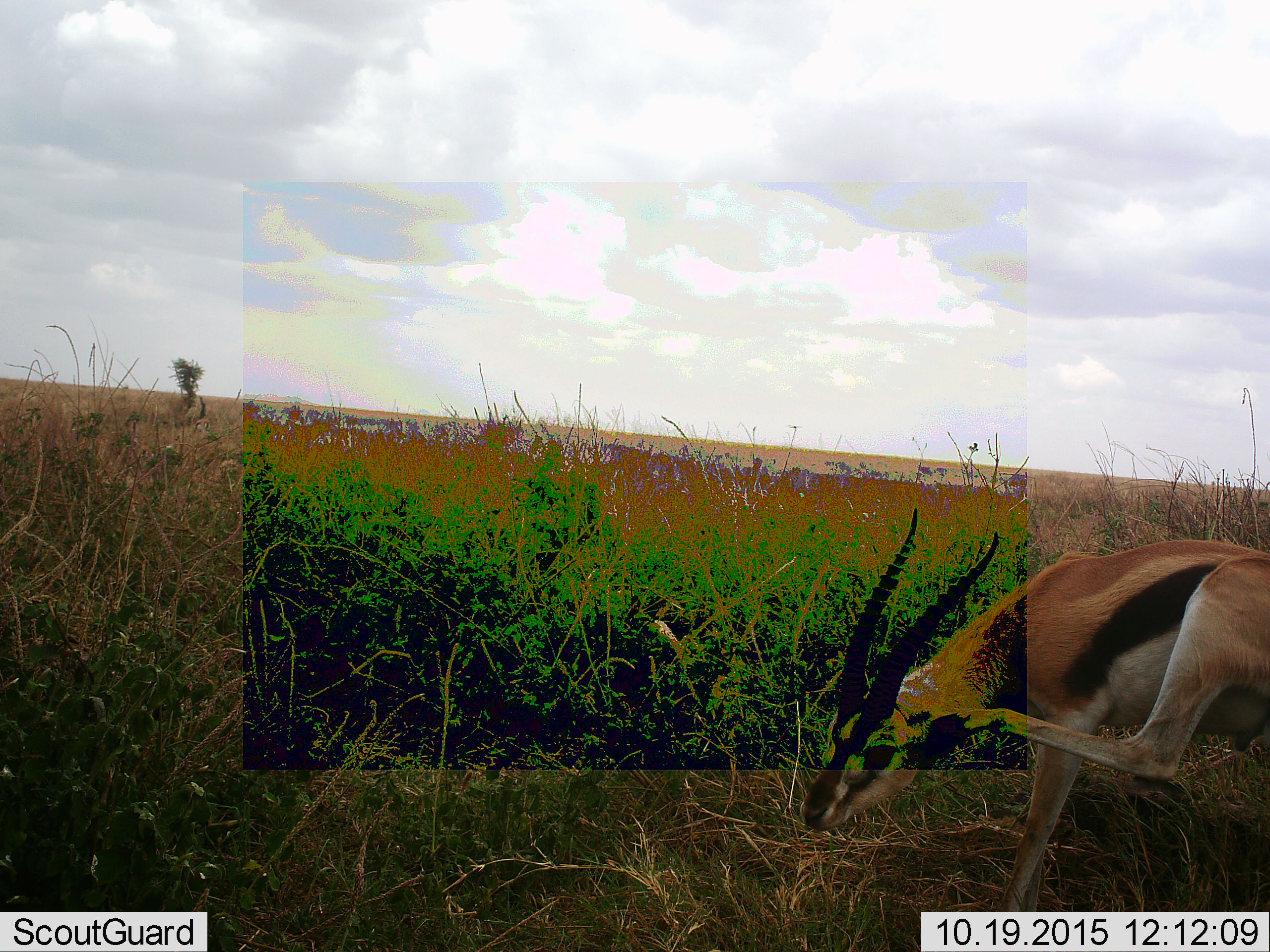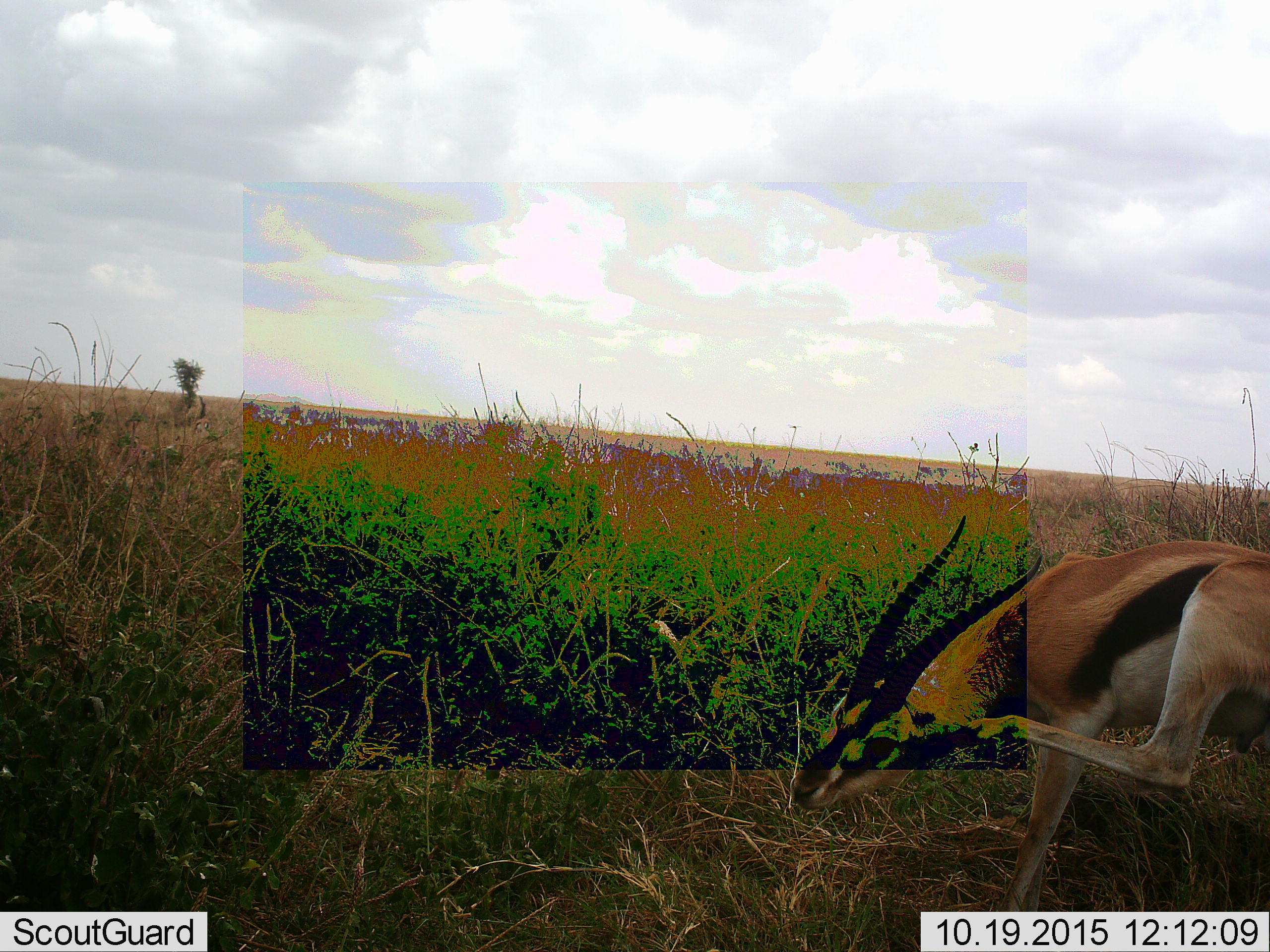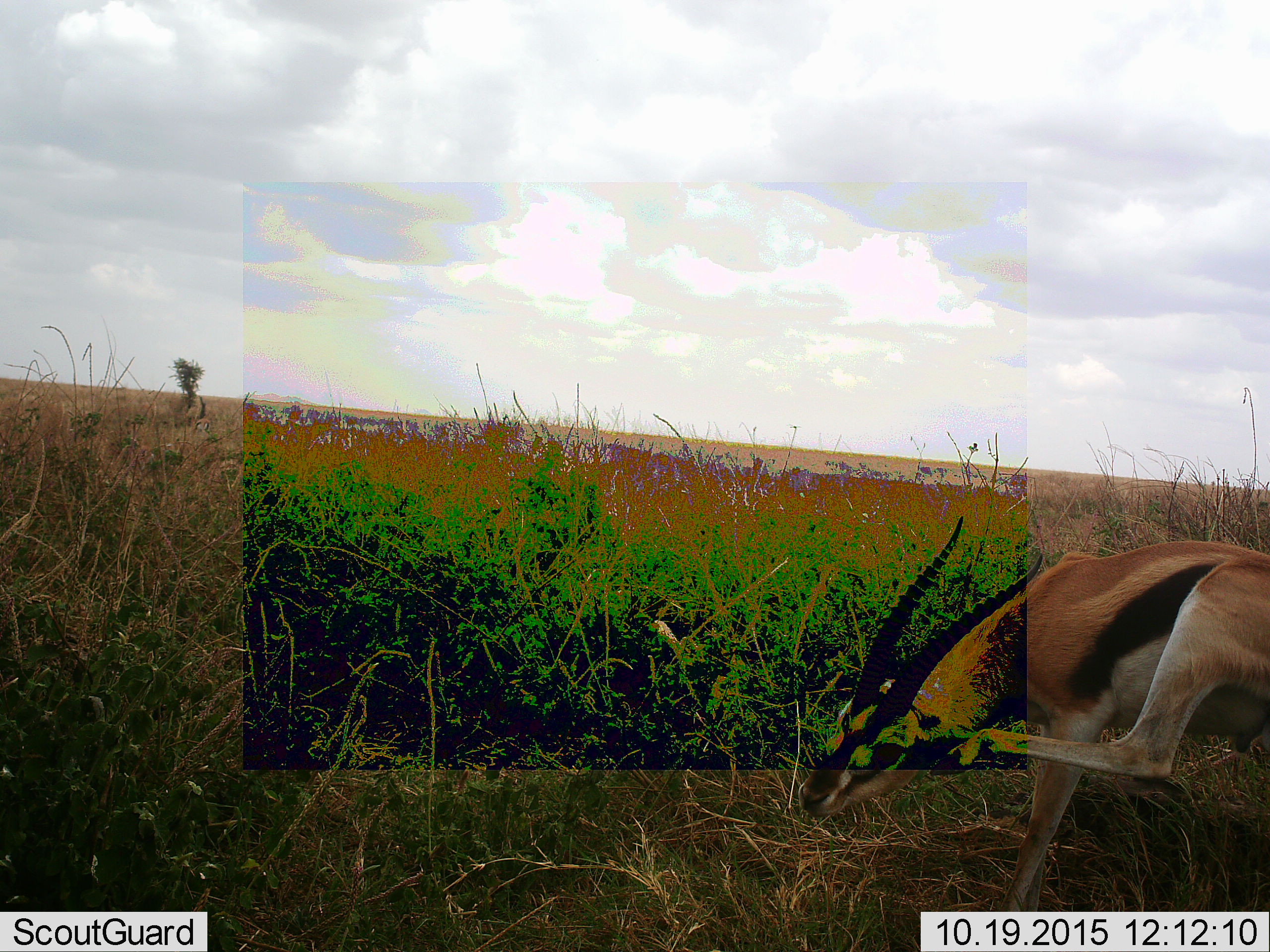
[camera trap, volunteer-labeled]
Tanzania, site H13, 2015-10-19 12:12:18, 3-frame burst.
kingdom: Animalia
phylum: Chordata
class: Mammalia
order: Artiodactyla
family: Bovidae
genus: Eudorcas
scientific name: Eudorcas thomsonii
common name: thomson's gazelle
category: gazellethomsons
Gazellethomsons (thomson's gazelle) (Eudorcas thomsonii), count 1. Behavior (volunteer vote fractions): standing 89%, resting 0%, moving 22%, interacting 0%. Young present (vote fraction): 0%. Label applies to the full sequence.